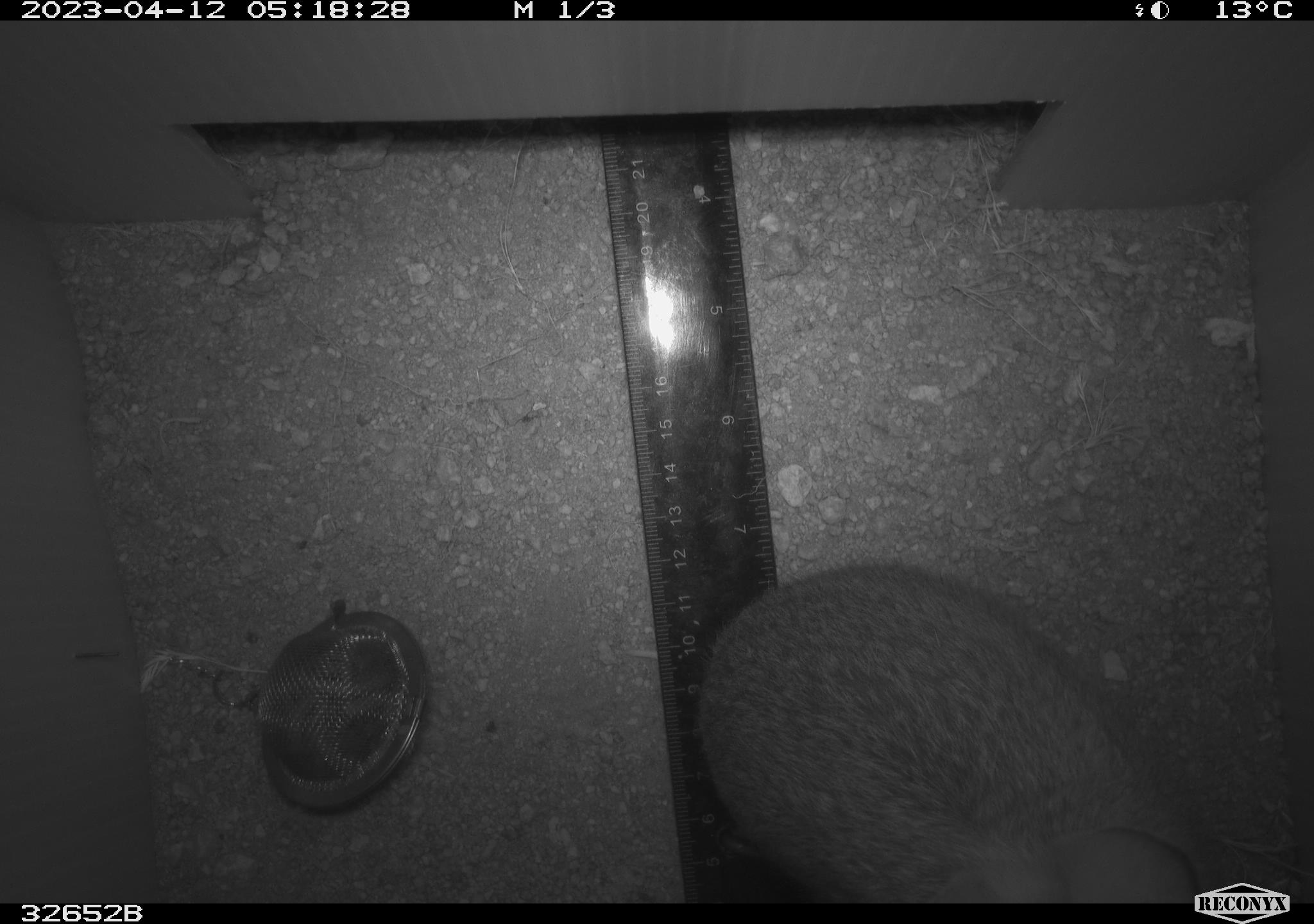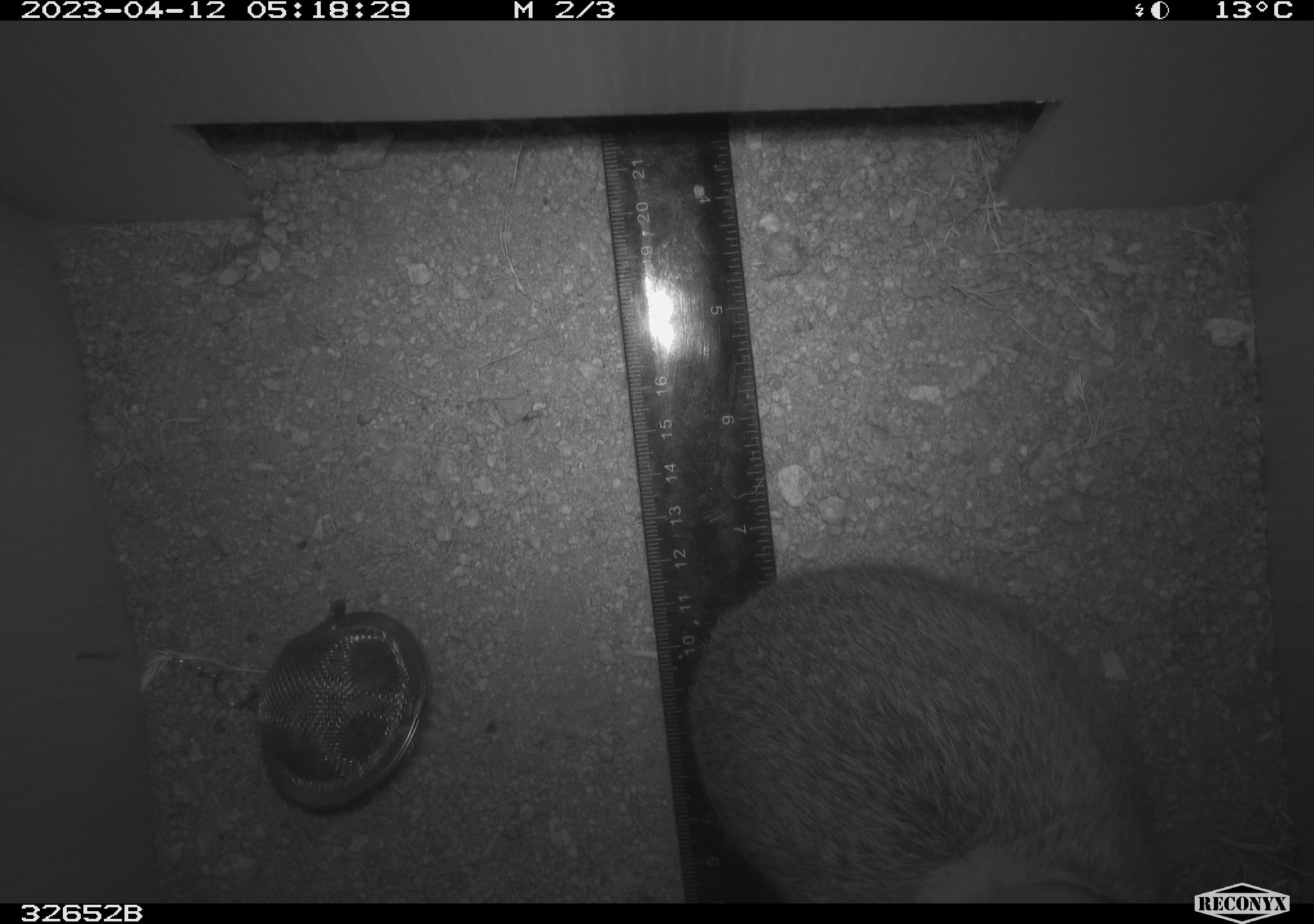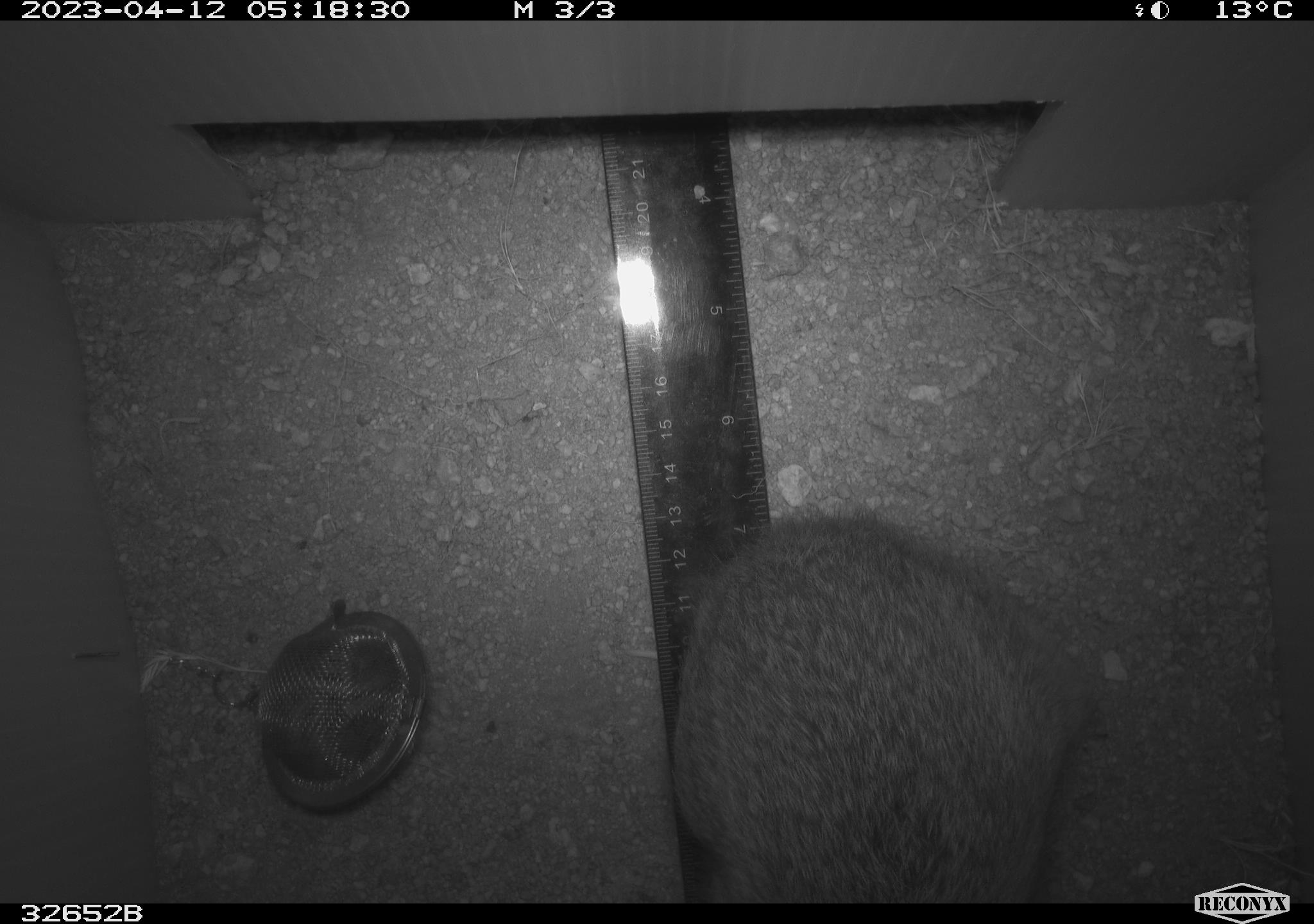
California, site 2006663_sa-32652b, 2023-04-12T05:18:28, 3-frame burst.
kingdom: Animalia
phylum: Chordata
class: Mammalia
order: Lagomorpha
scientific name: Lagomorpha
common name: hares, rabbits, and pikas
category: lagomorpha order